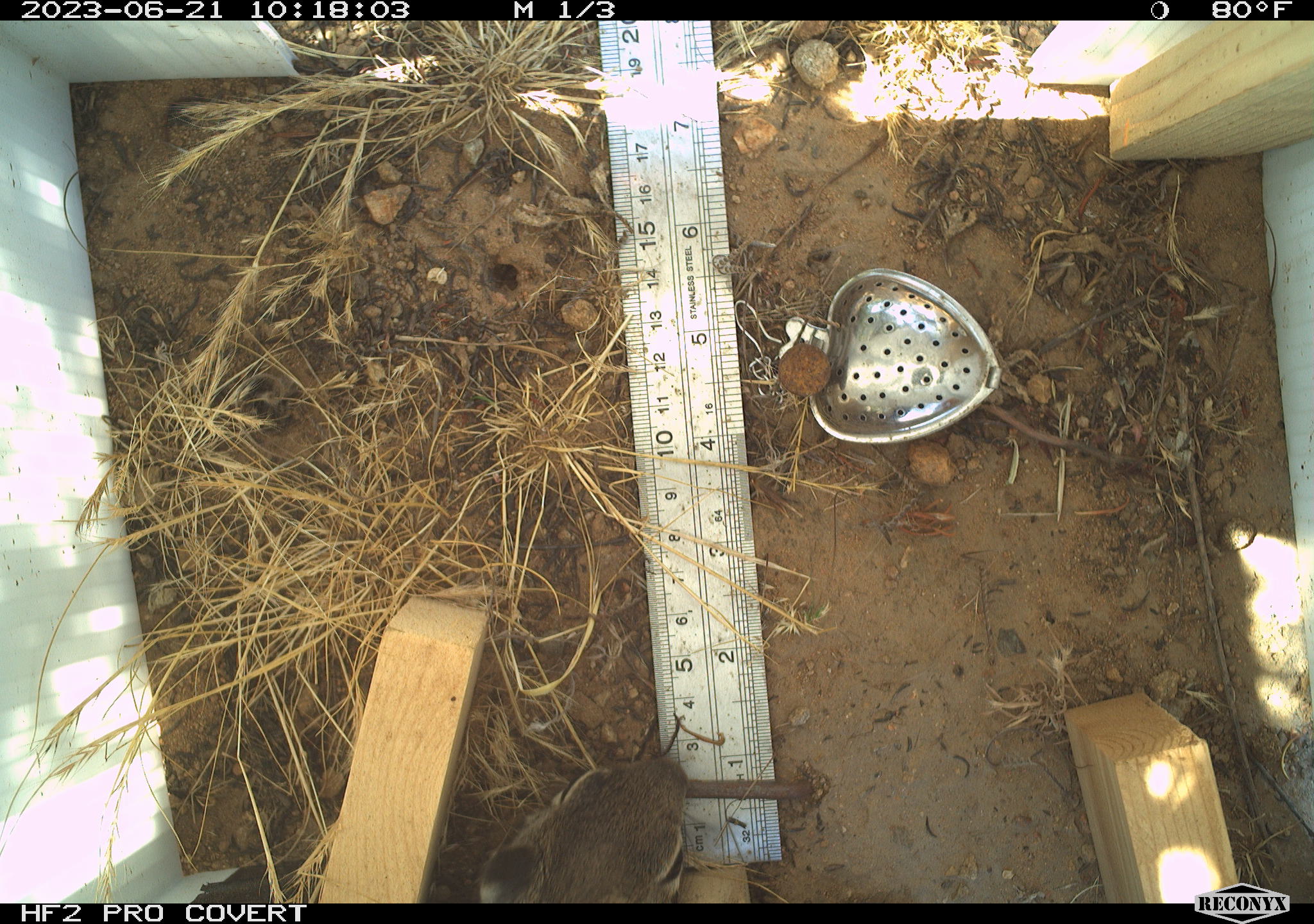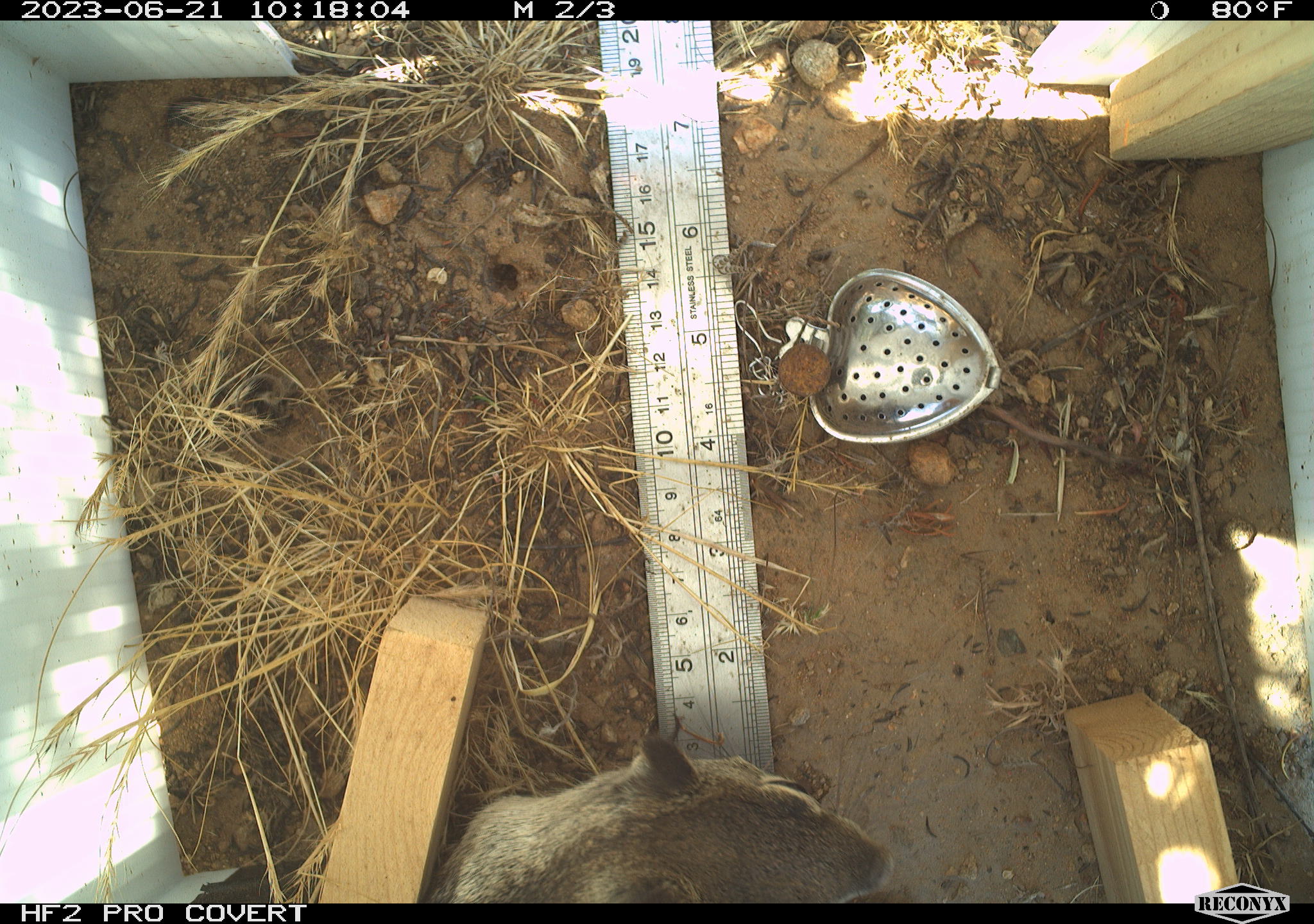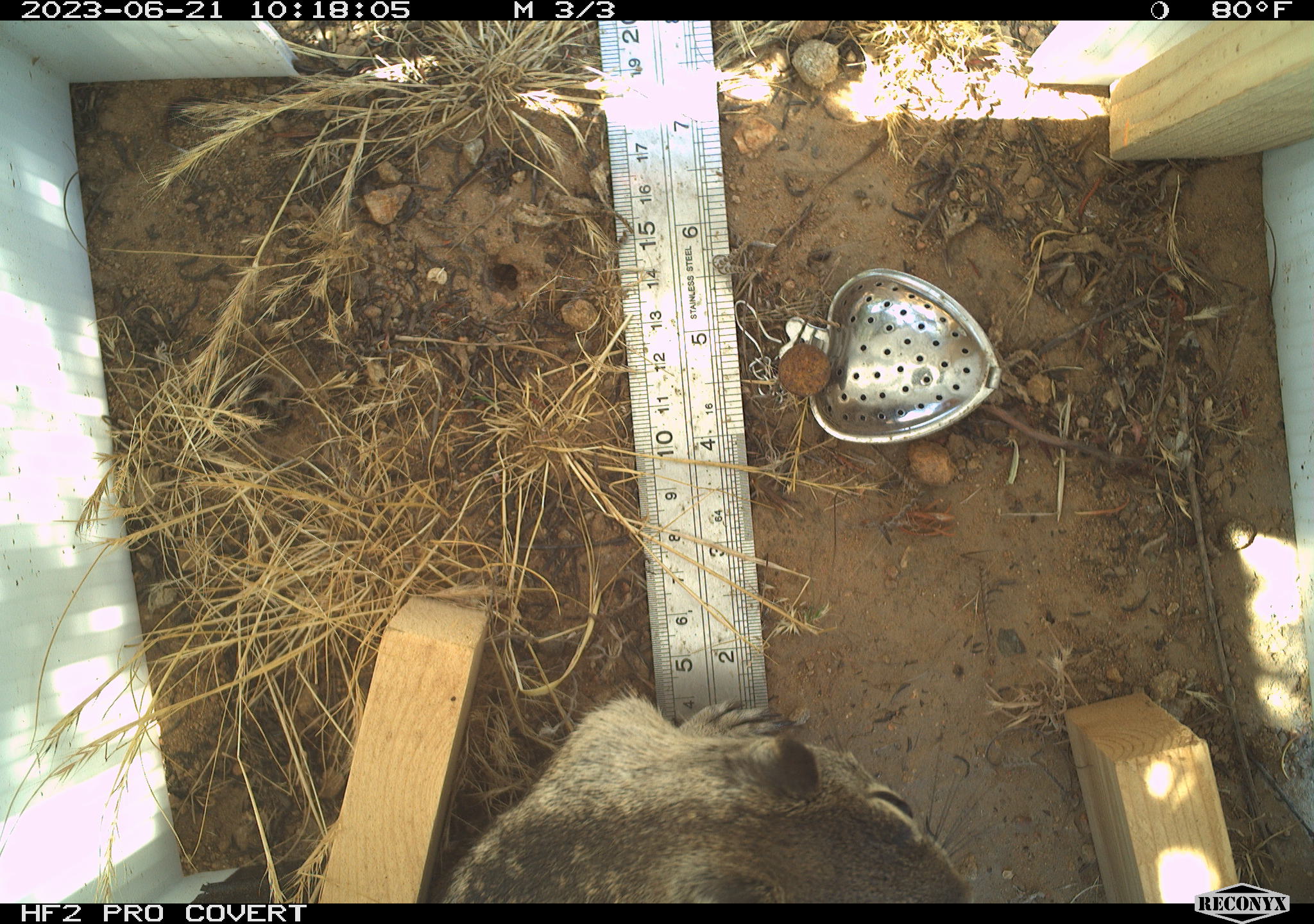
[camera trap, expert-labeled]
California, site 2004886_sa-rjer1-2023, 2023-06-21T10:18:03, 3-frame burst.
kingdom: Animalia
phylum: Chordata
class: Mammalia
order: Rodentia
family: Sciuridae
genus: Otospermophilus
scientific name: Otospermophilus beecheyi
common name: california ground squirrel